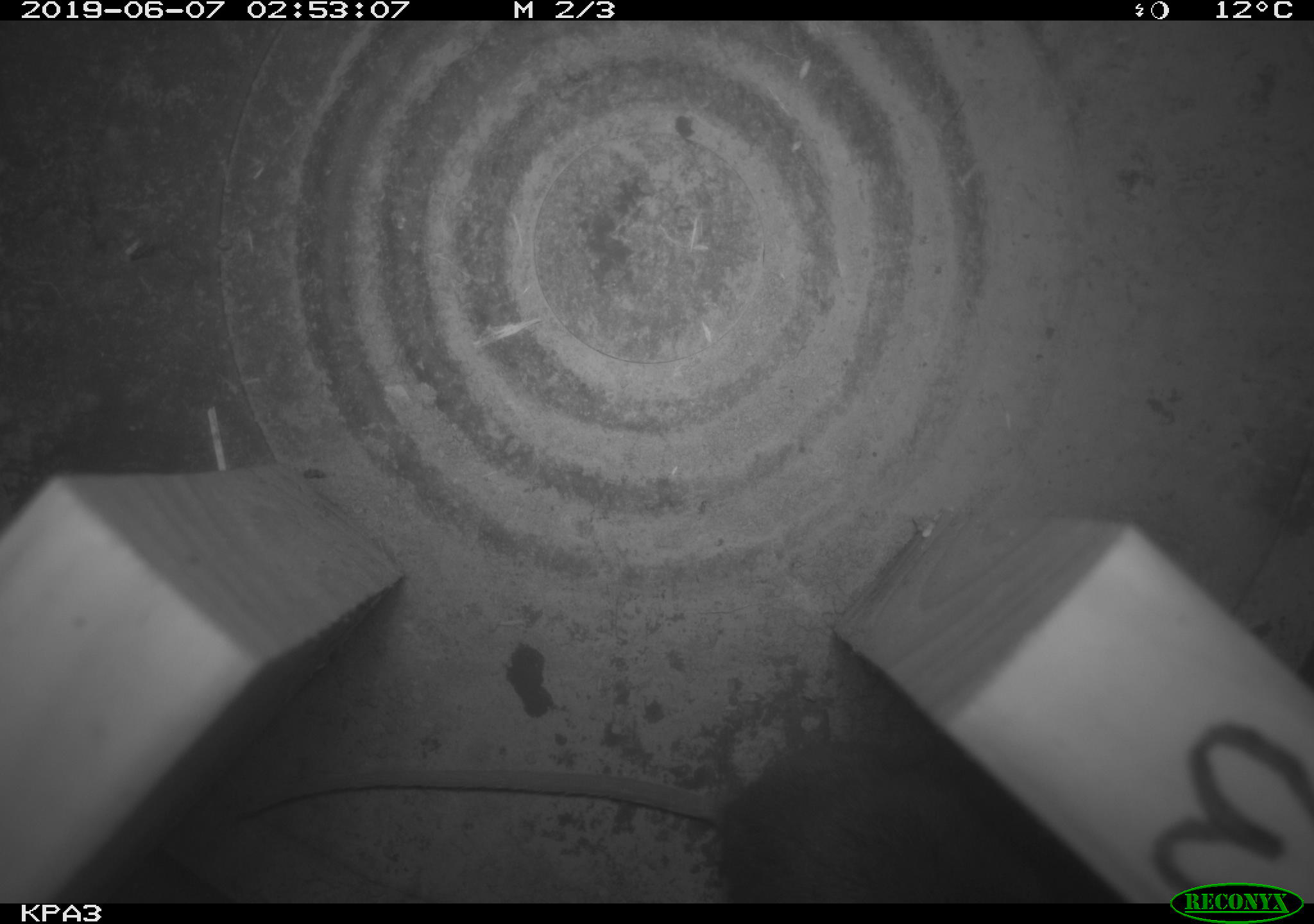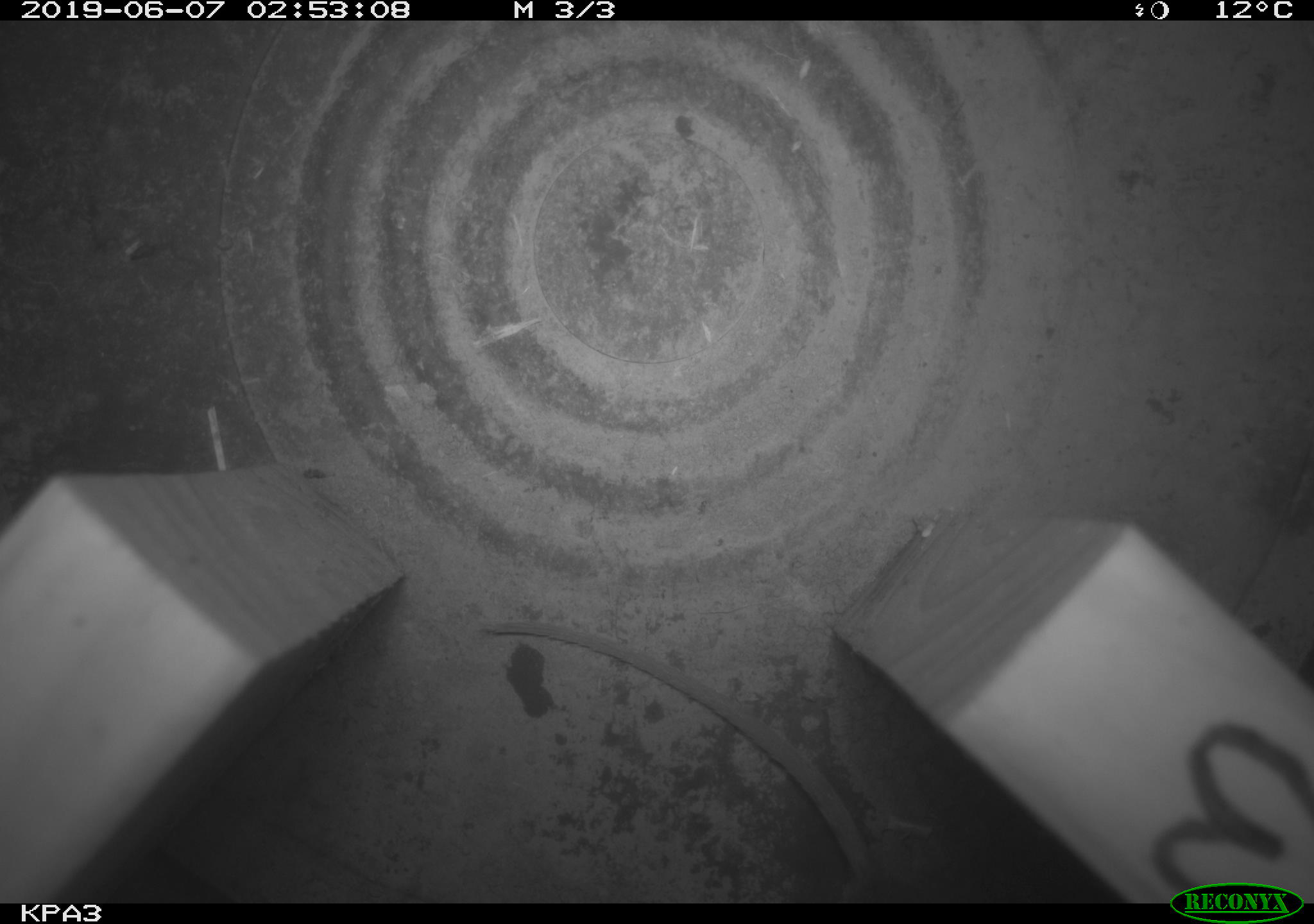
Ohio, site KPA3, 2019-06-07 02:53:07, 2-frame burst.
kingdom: Animalia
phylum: Chordata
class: Mammalia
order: Rodentia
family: Cricetidae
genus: Peromyscus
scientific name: Peromyscus leucopus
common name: white-footed mouse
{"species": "white-footed mouse (Peromyscus leucopus)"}